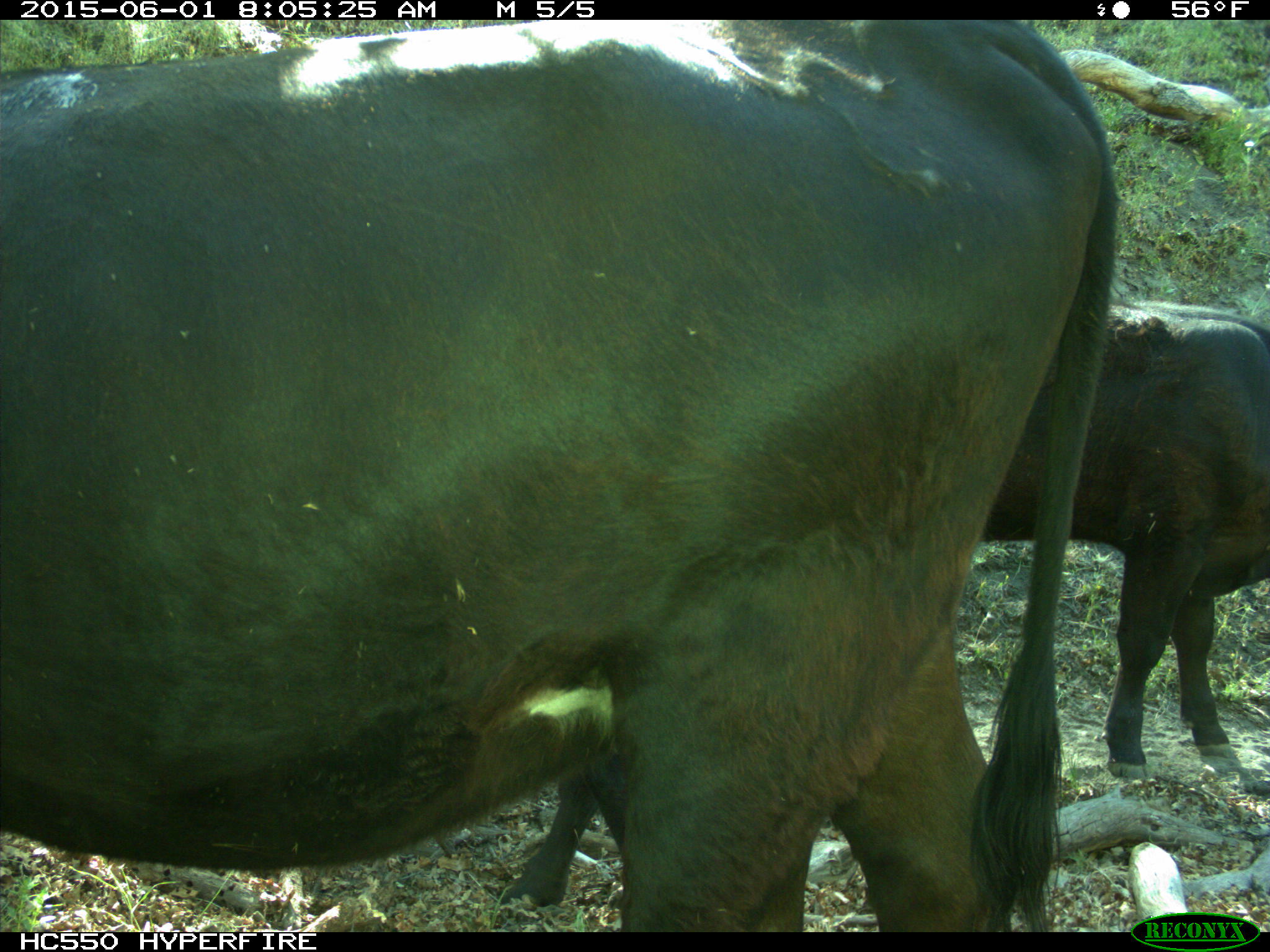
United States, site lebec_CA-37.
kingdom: Animalia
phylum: Chordata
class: Mammalia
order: Artiodactyla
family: Bovidae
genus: Bos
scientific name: Bos taurus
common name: domestic cow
Bos taurus (domestic cow).